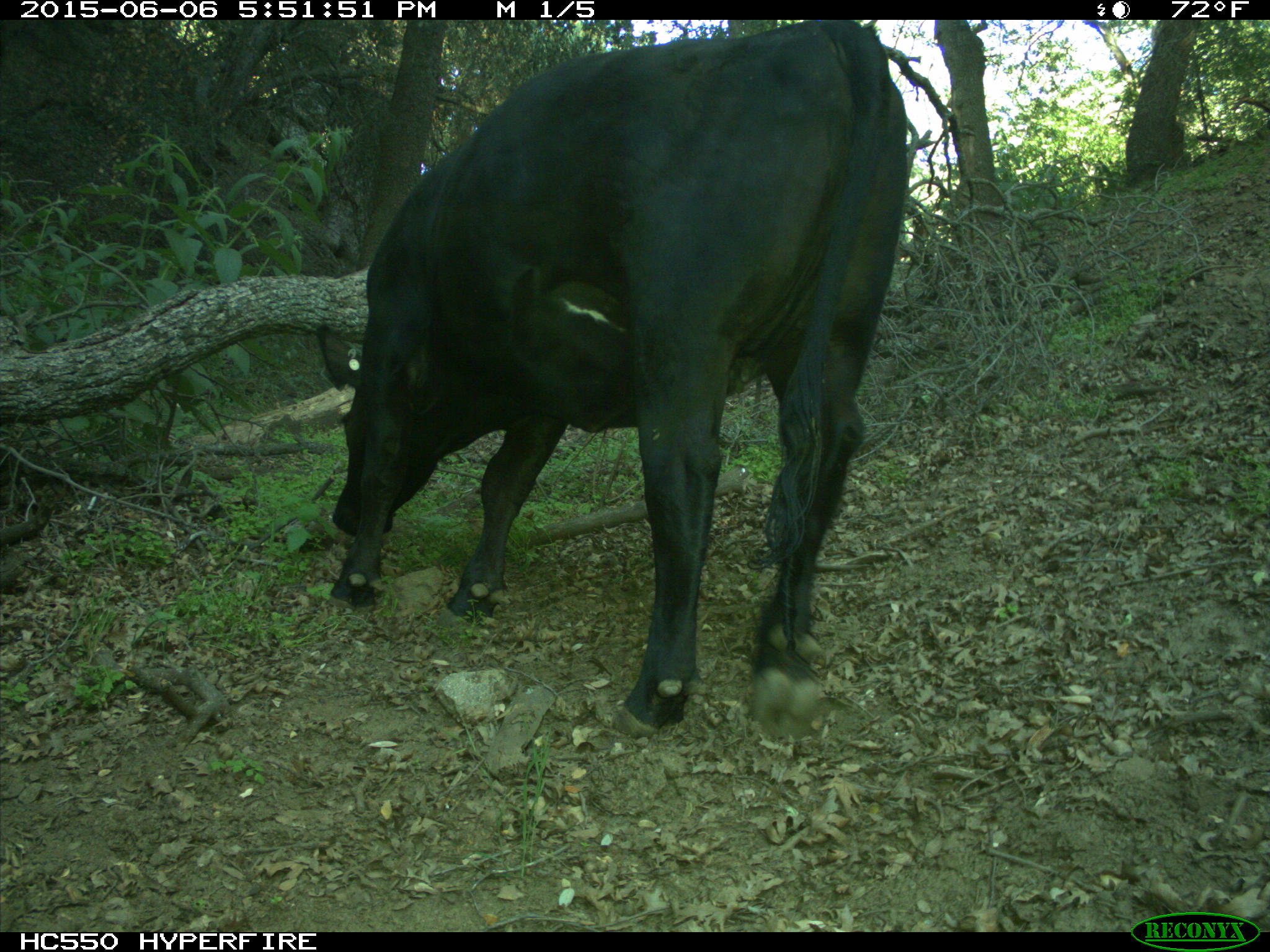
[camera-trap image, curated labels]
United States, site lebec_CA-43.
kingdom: Animalia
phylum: Chordata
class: Mammalia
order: Artiodactyla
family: Bovidae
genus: Bos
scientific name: Bos taurus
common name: domestic cow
Bos taurus (domestic cow).